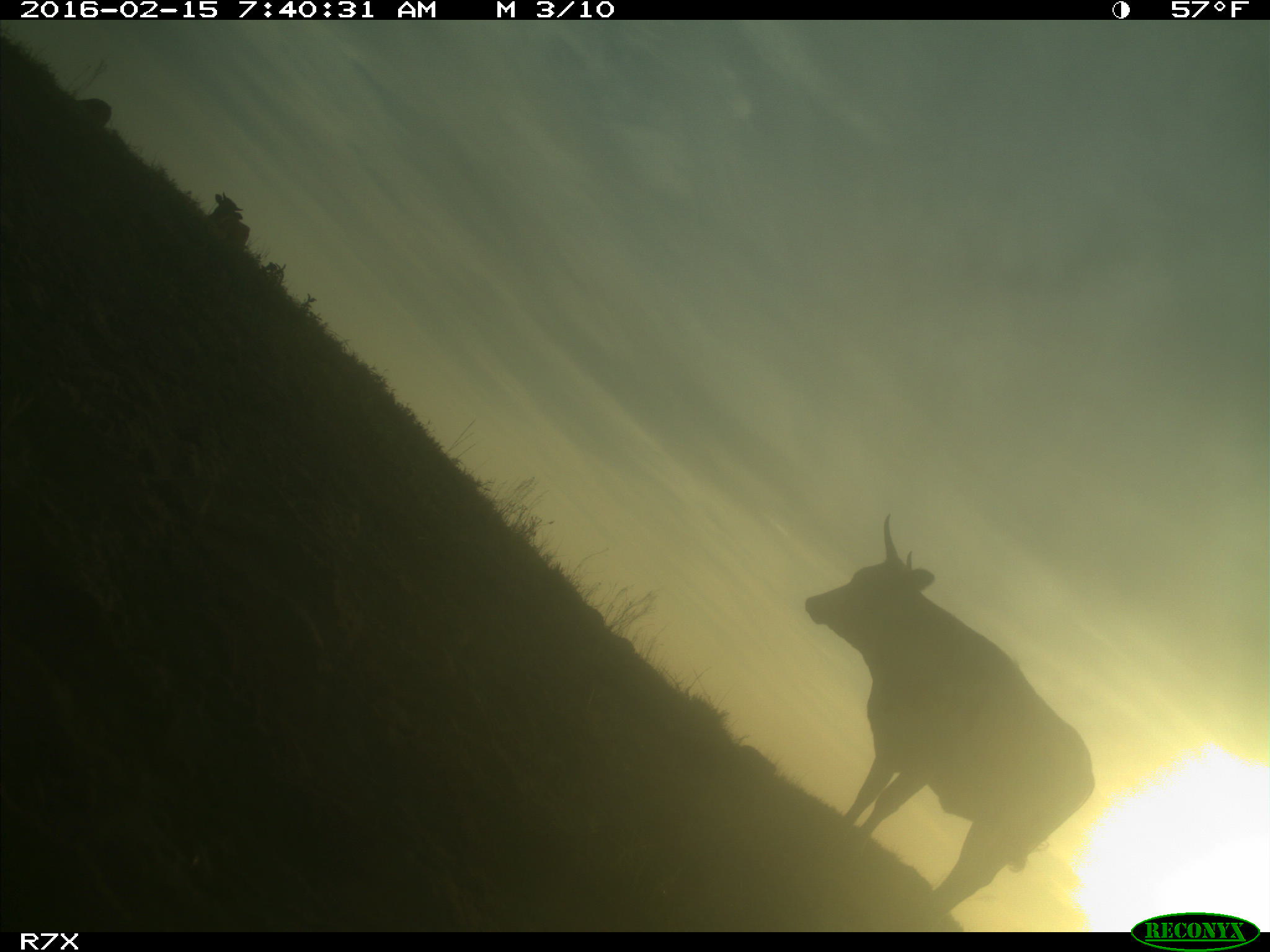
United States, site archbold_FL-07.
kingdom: Animalia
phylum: Chordata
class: Mammalia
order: Artiodactyla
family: Bovidae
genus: Bos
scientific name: Bos taurus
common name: domestic cow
Bos taurus (domestic cow).